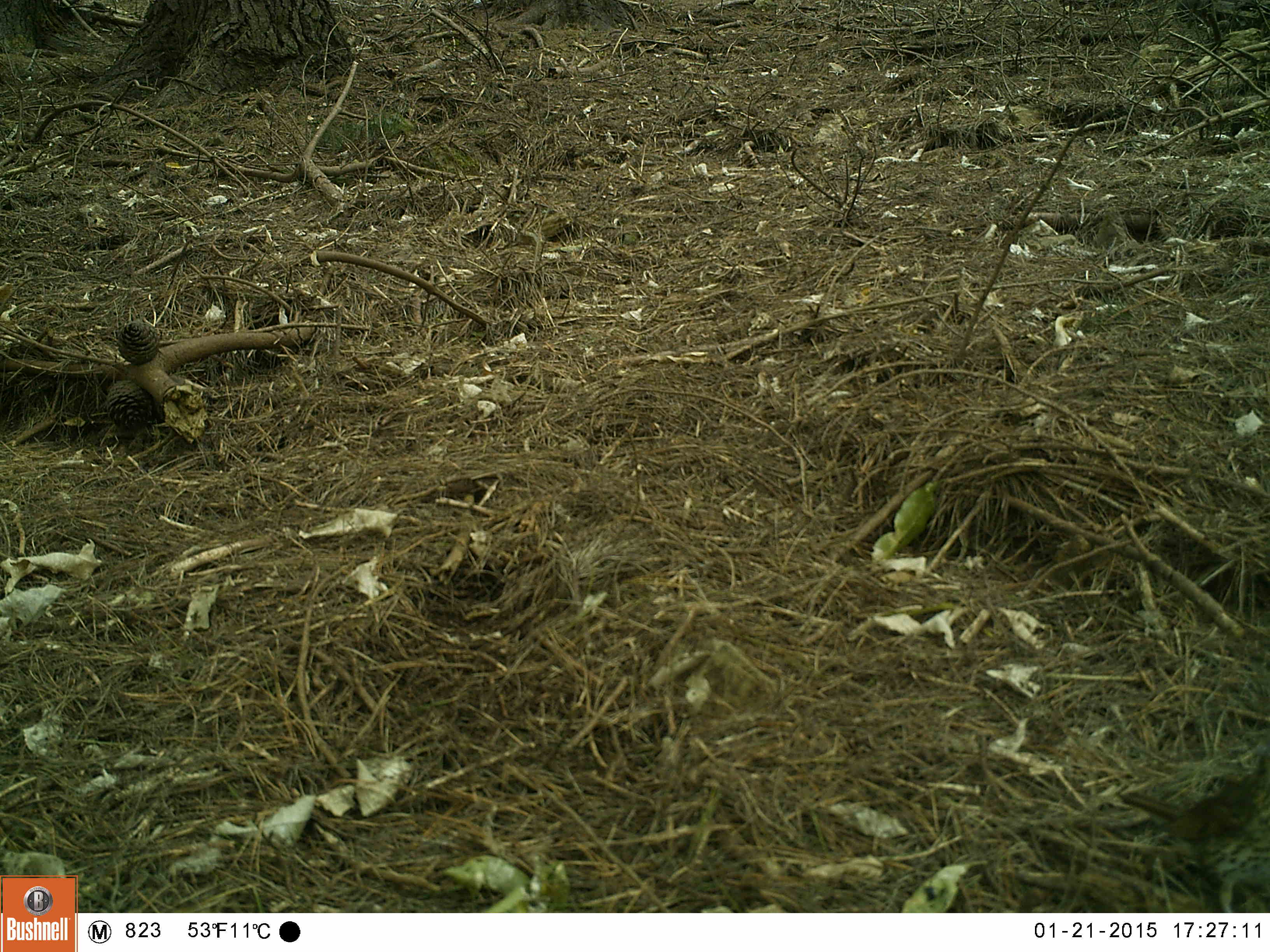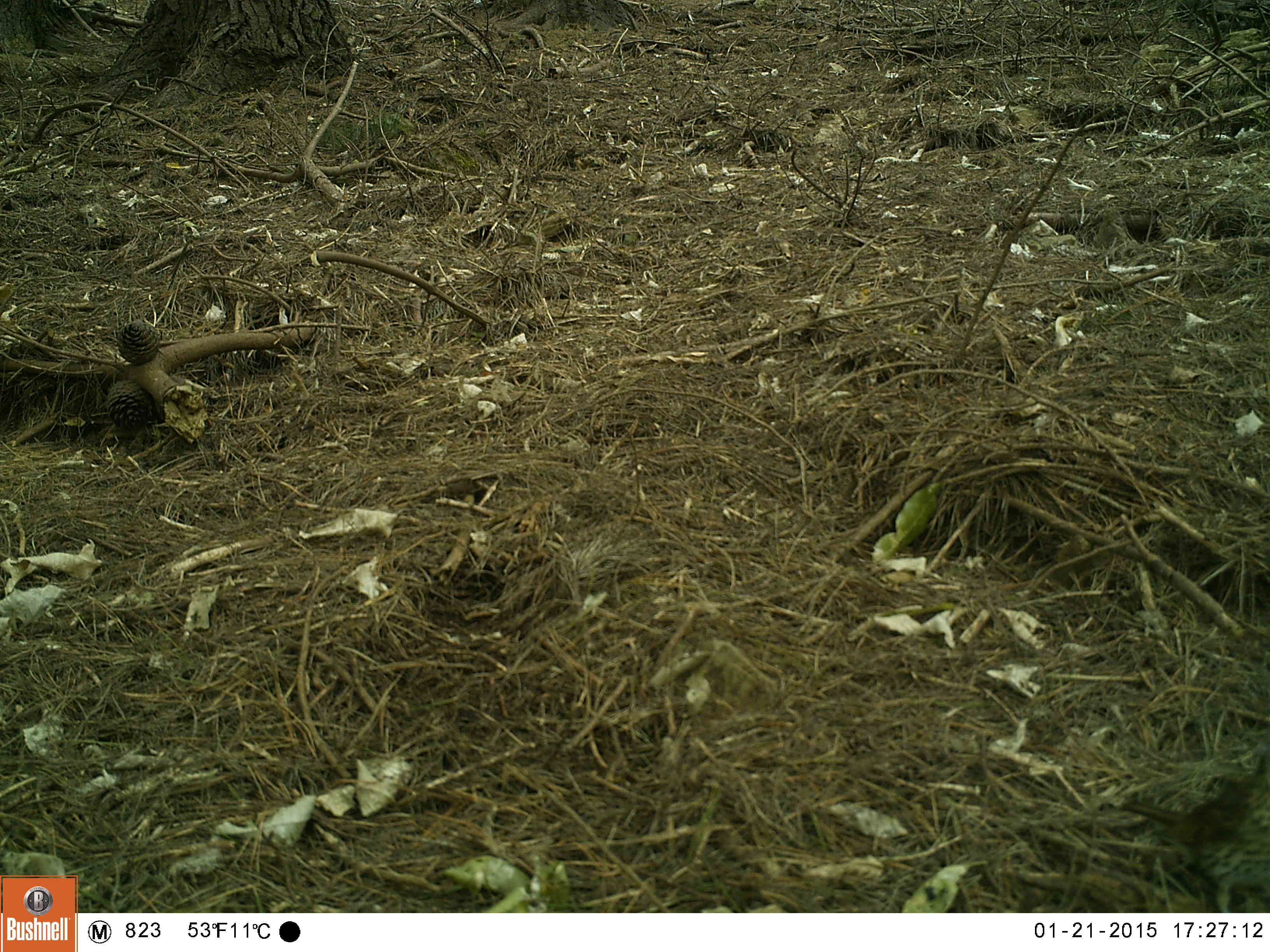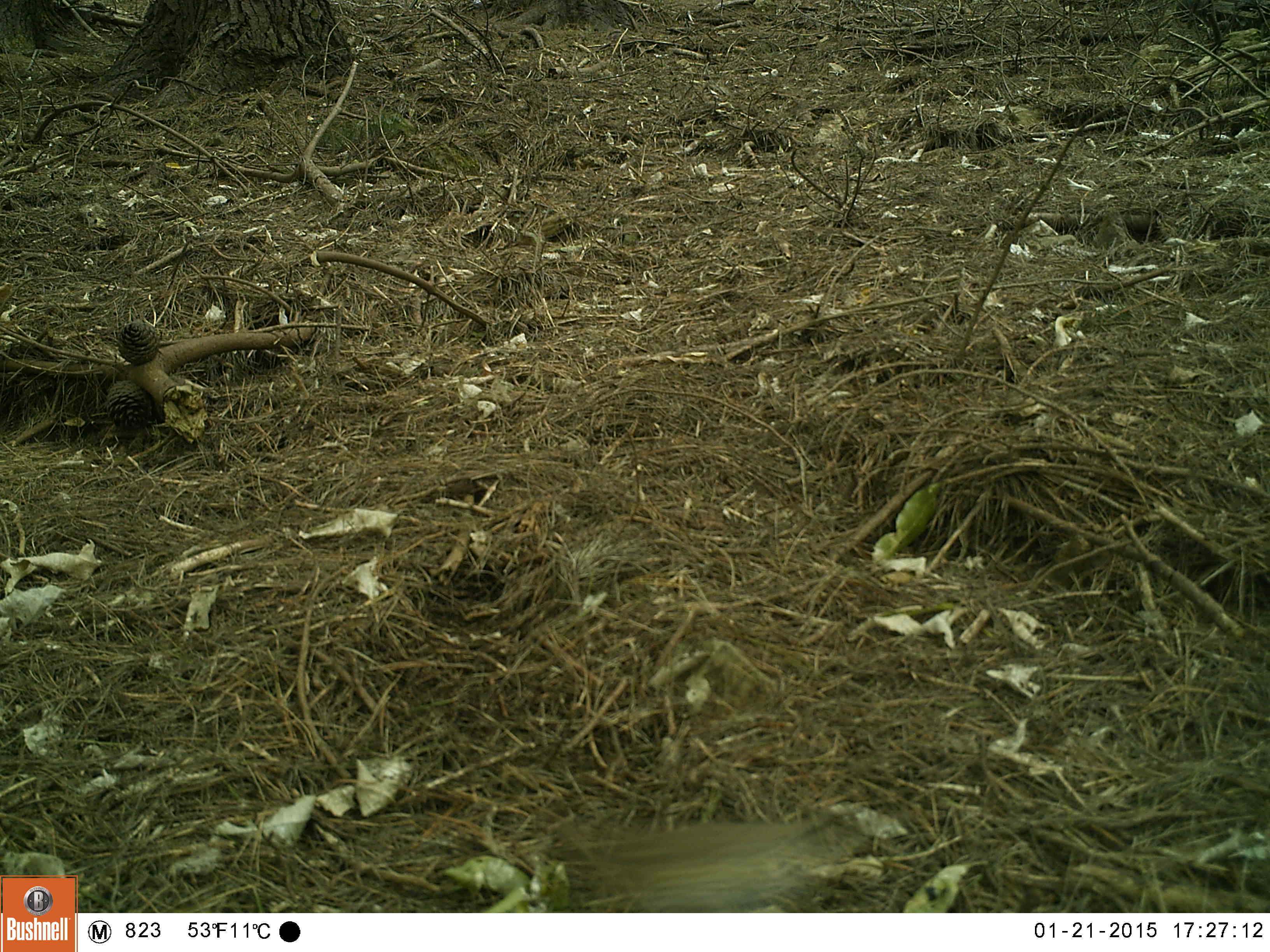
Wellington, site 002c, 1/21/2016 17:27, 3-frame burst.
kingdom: Animalia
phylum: Chordata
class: Aves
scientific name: Aves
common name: bird